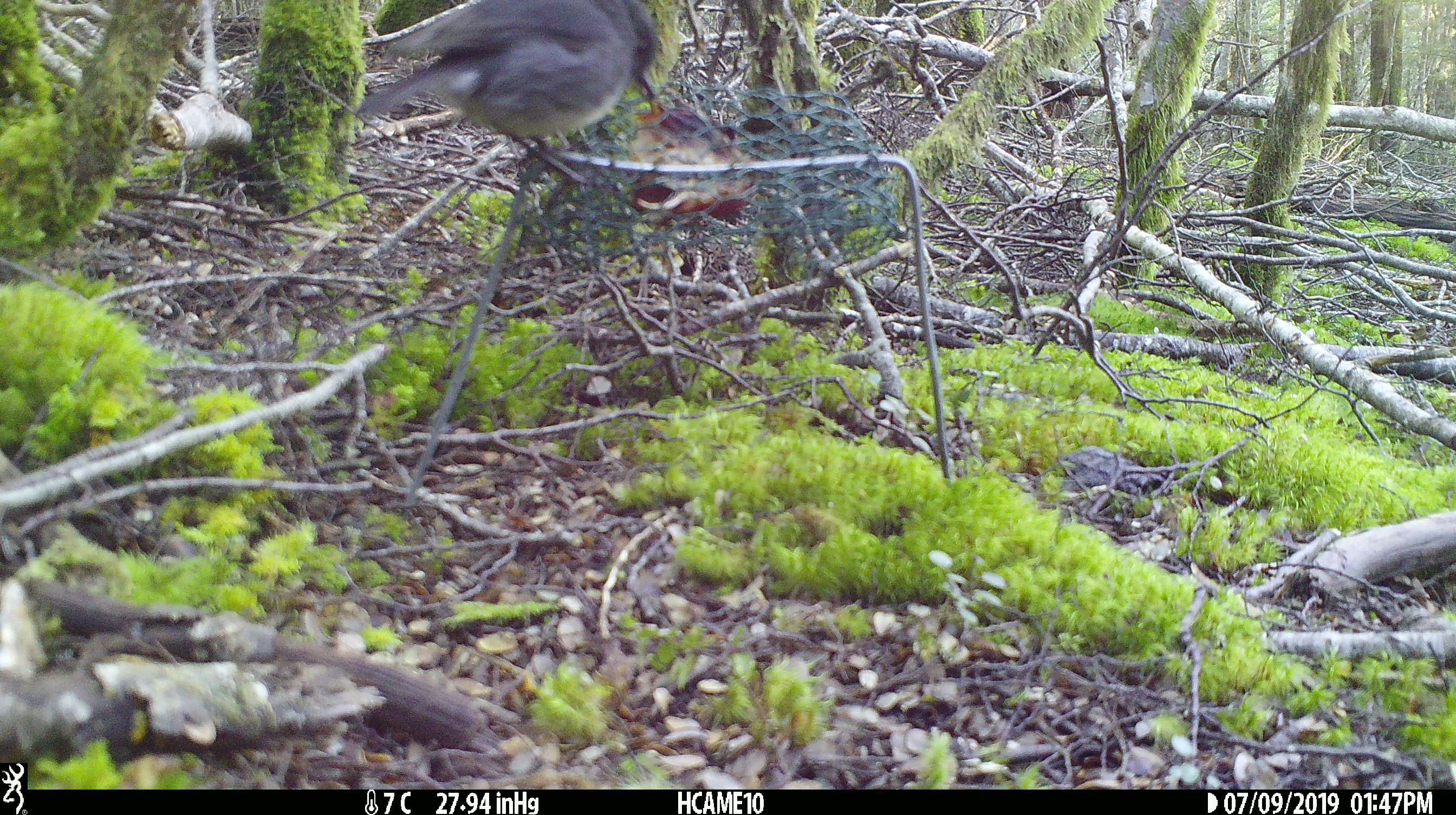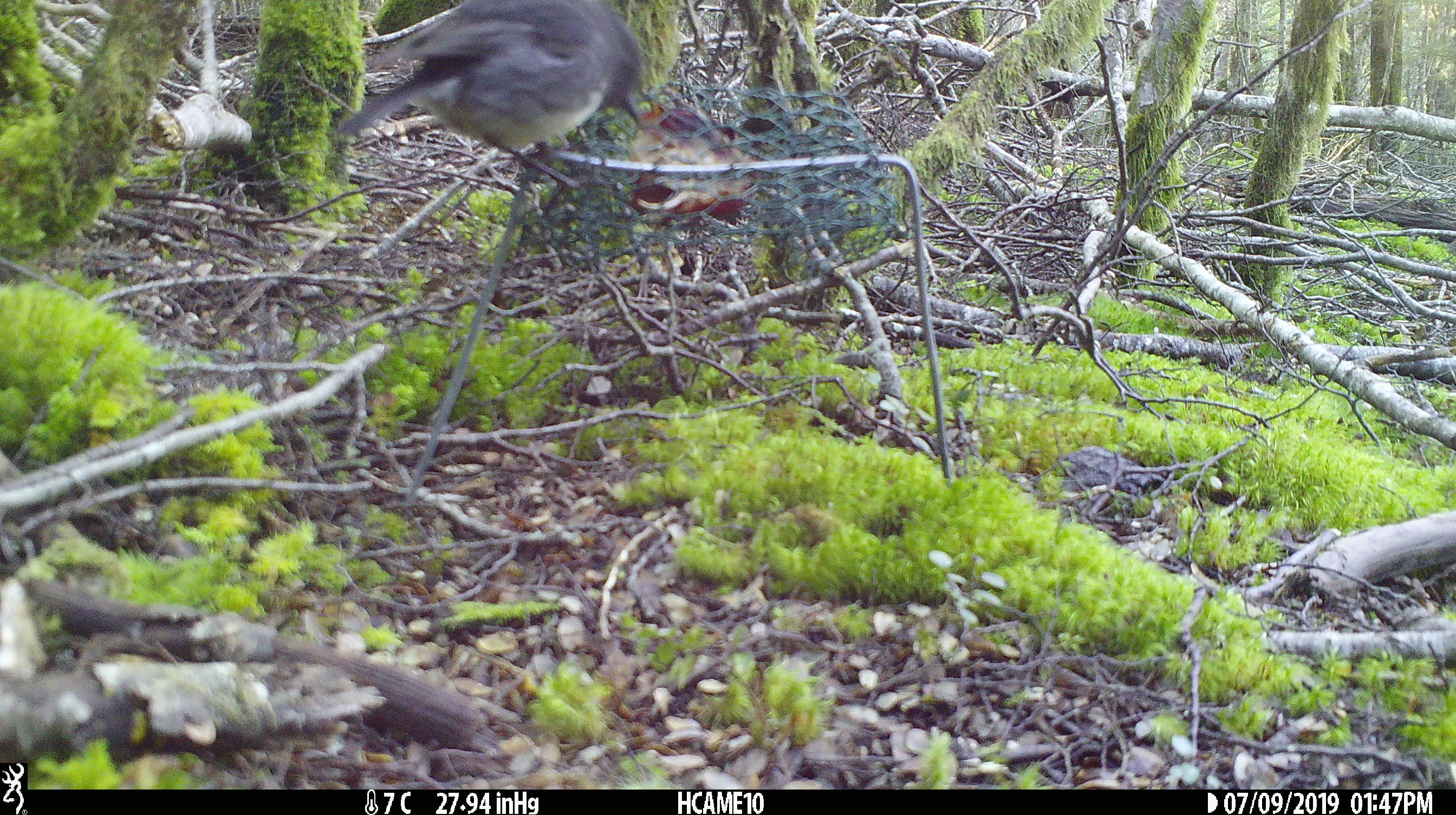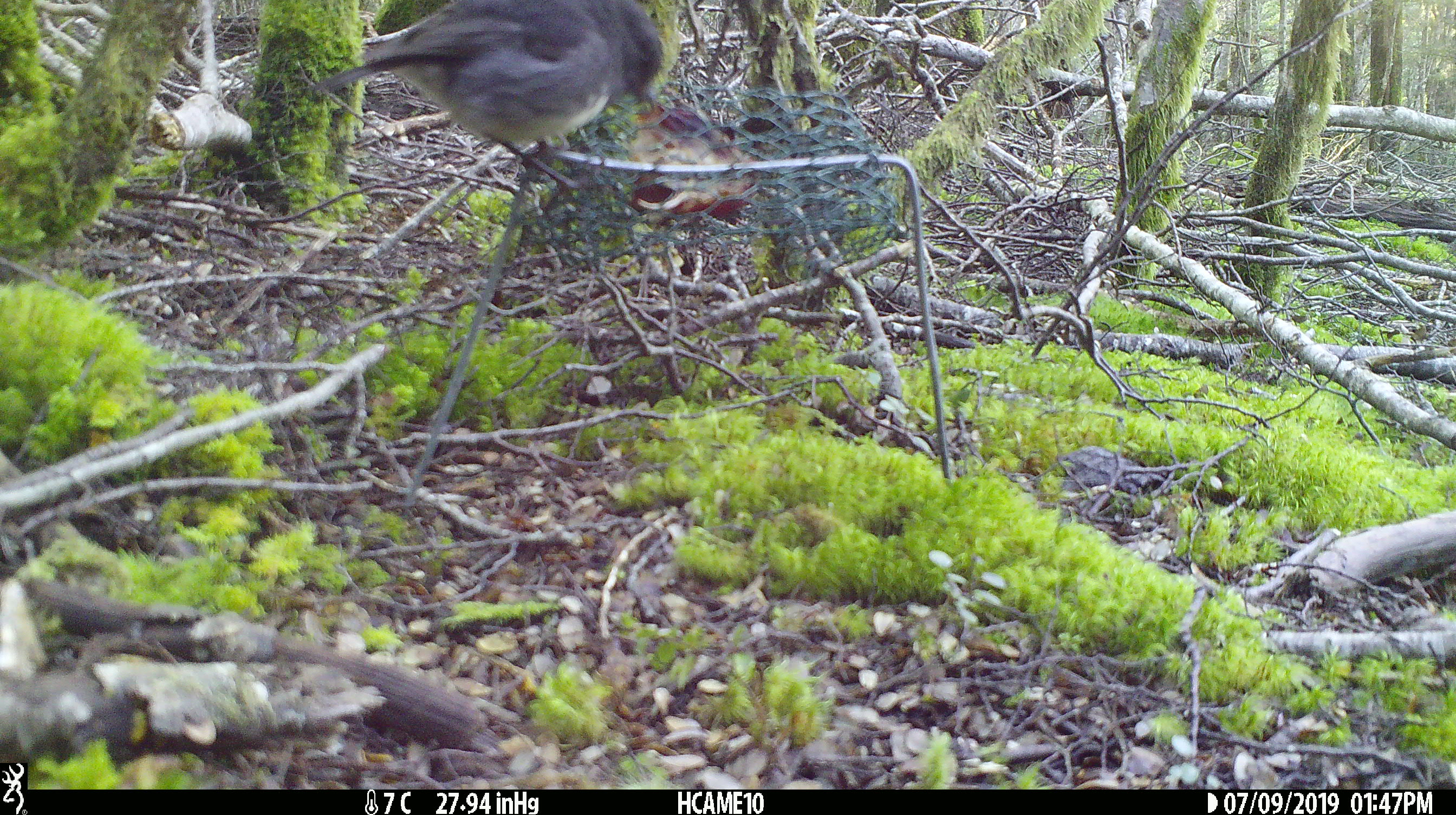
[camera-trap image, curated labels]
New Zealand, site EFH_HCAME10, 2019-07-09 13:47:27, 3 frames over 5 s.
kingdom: Animalia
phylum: Chordata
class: Aves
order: Passeriformes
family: Petroicidae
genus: Petroica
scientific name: Petroica australis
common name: new zealand robin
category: robin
Robin (new zealand robin) (Petroica australis).